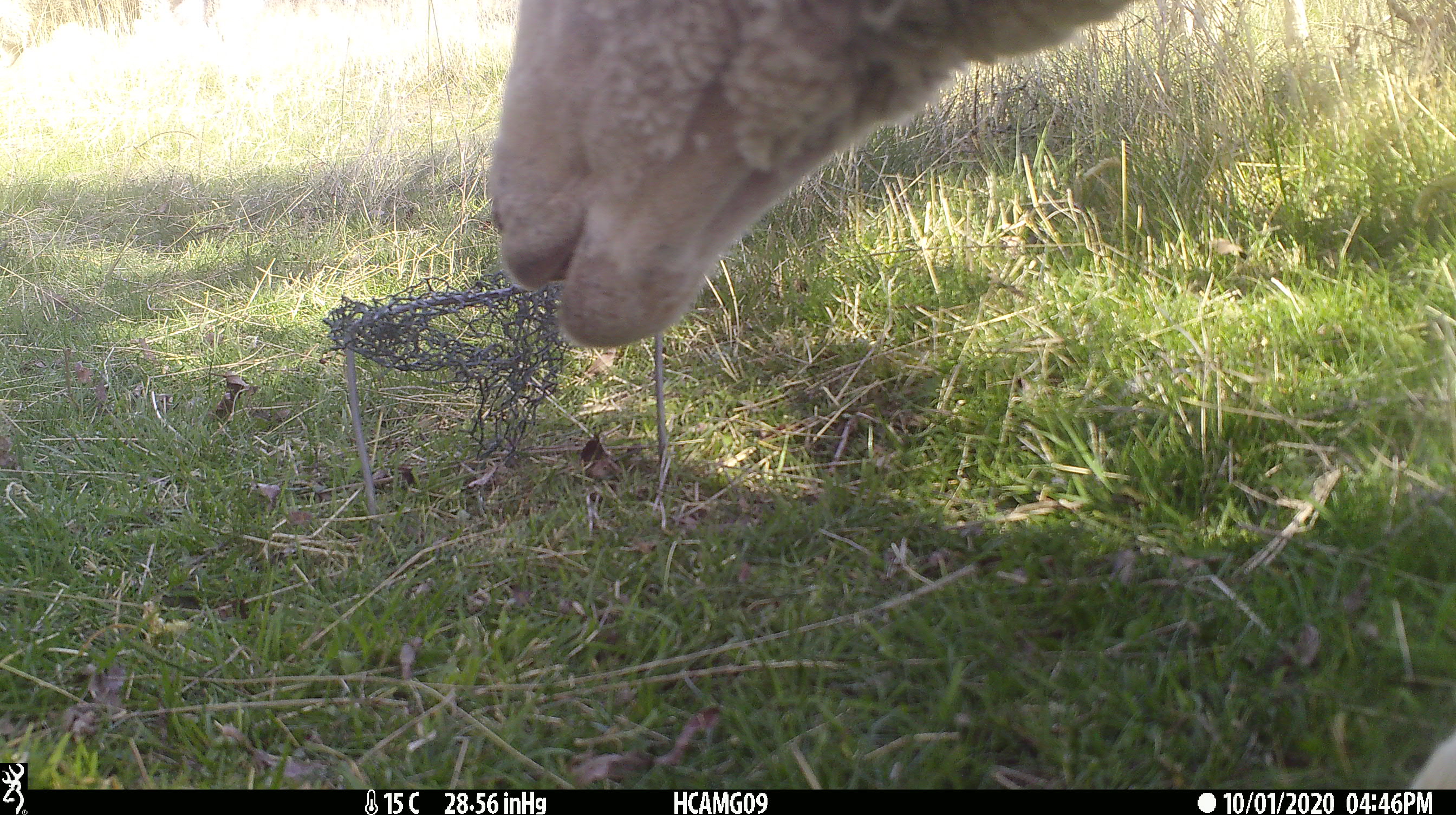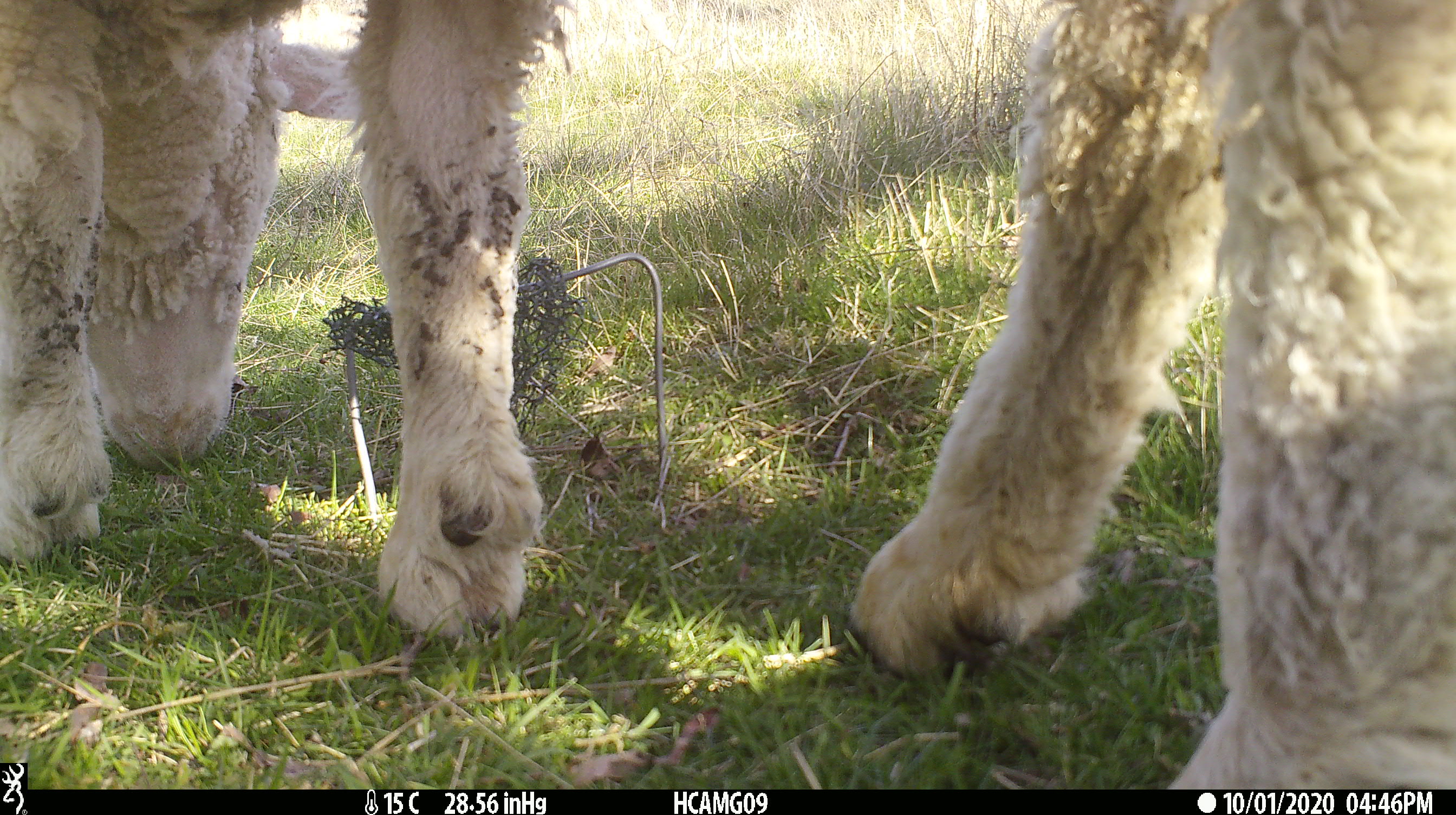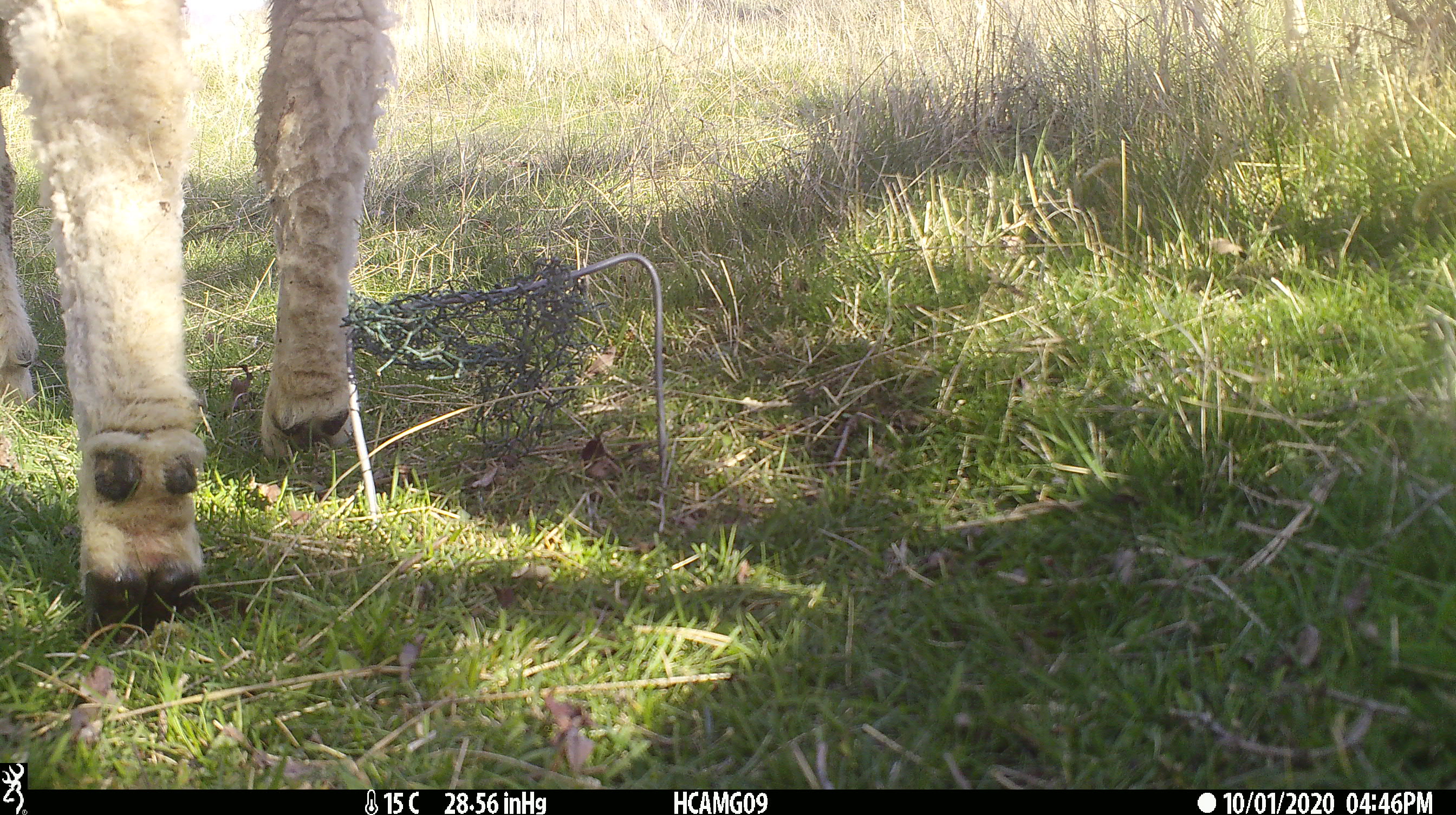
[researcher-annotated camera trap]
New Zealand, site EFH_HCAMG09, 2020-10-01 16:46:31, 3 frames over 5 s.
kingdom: Animalia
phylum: Chordata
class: Mammalia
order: Artiodactyla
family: Bovidae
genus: Ovis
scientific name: Ovis aries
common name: domestic sheep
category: sheep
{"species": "sheep (domestic sheep) (Ovis aries)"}